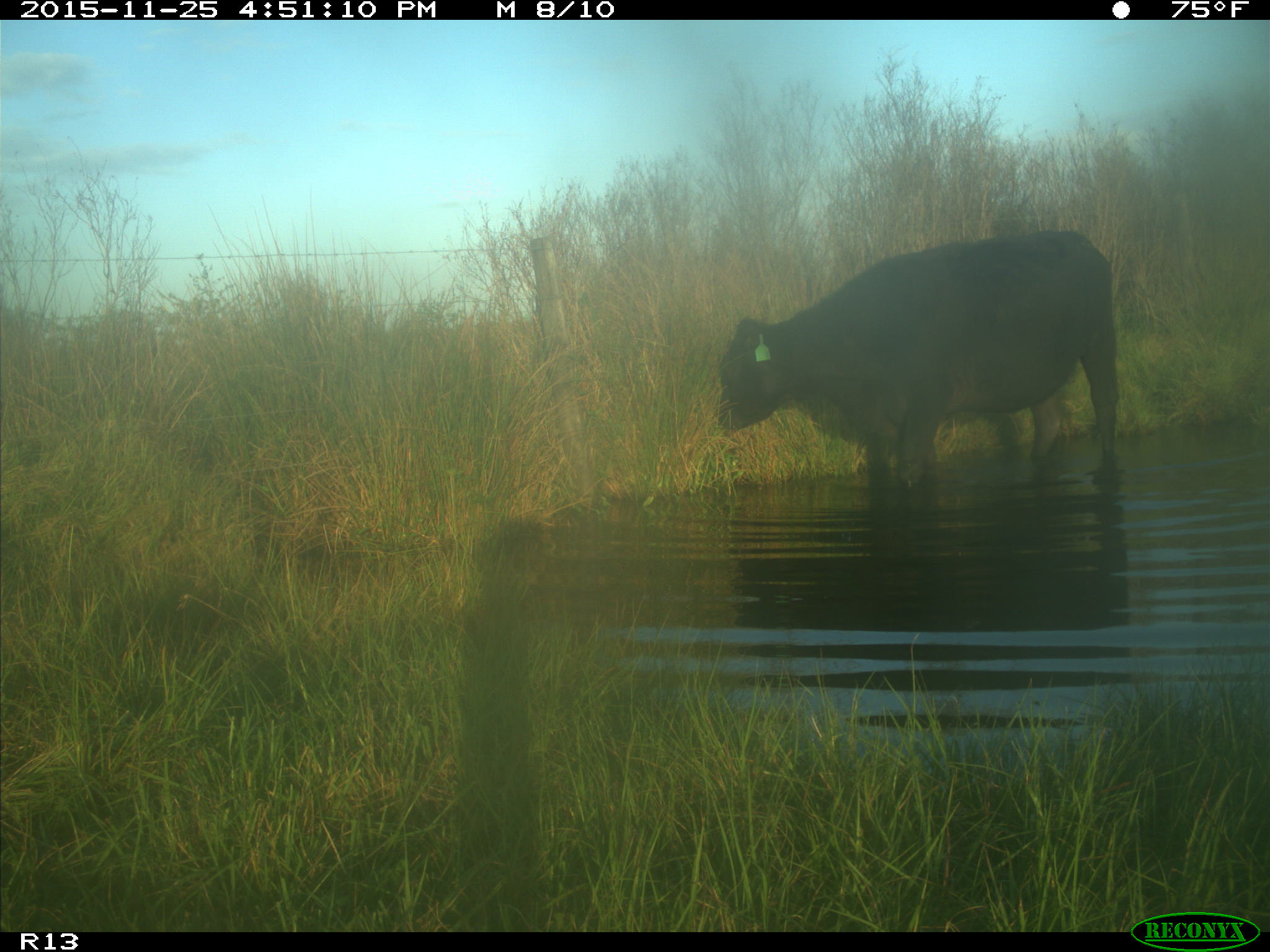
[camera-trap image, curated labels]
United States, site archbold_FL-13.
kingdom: Animalia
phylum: Chordata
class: Mammalia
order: Artiodactyla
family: Bovidae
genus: Bos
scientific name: Bos taurus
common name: domestic cow